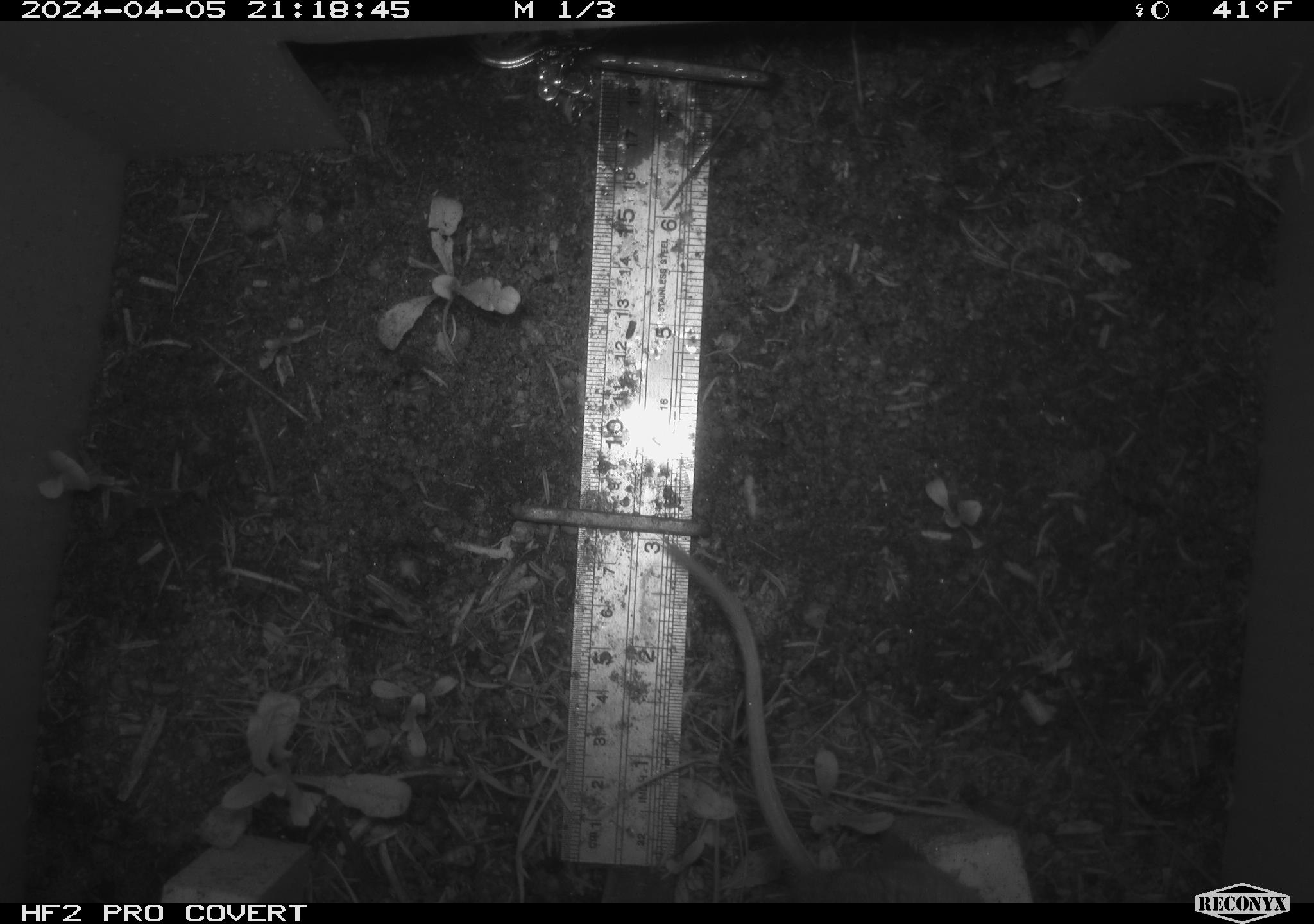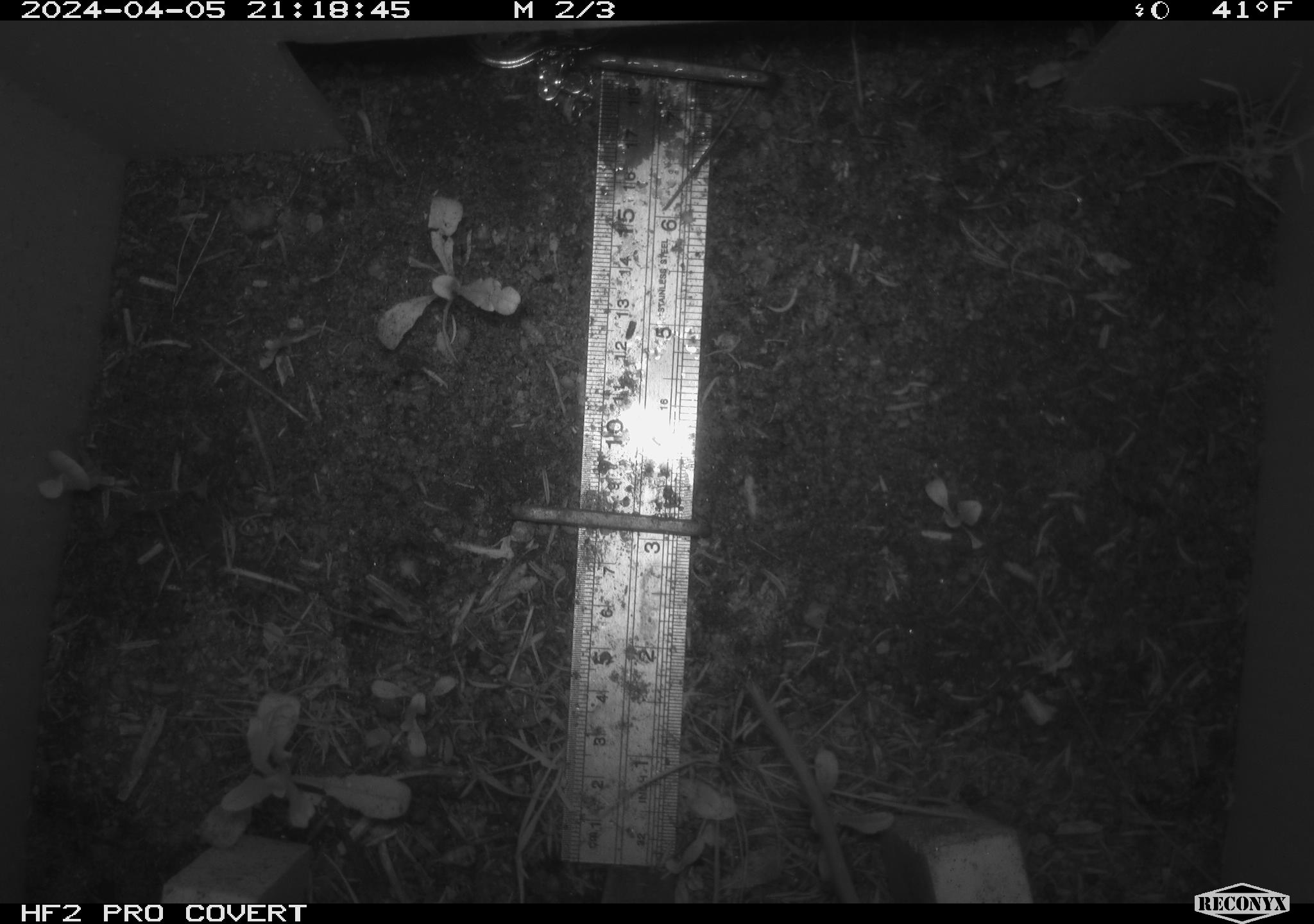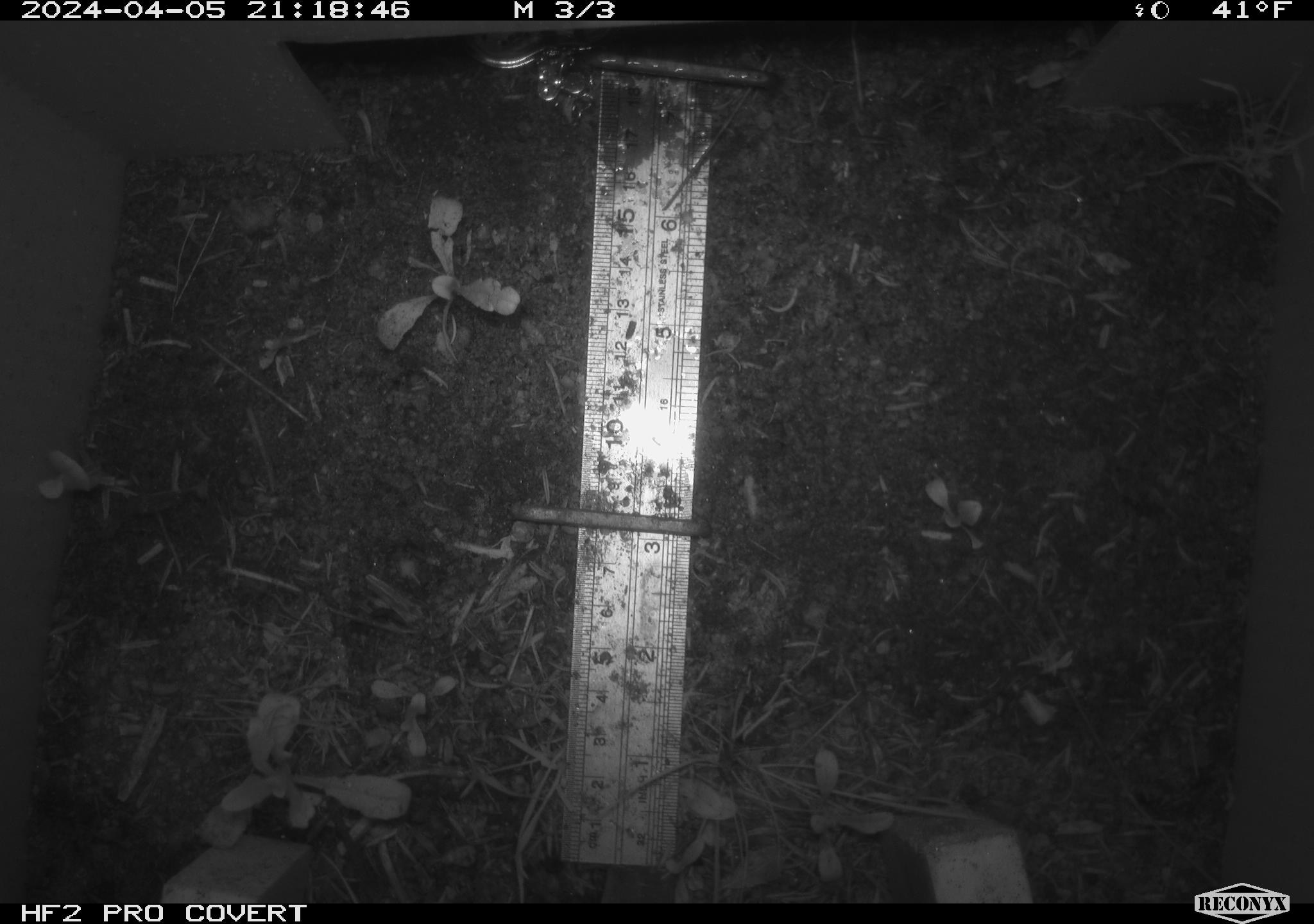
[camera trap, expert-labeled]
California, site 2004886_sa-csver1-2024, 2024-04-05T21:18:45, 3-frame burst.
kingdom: Animalia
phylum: Chordata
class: Mammalia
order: Rodentia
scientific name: Rodentia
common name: rodent